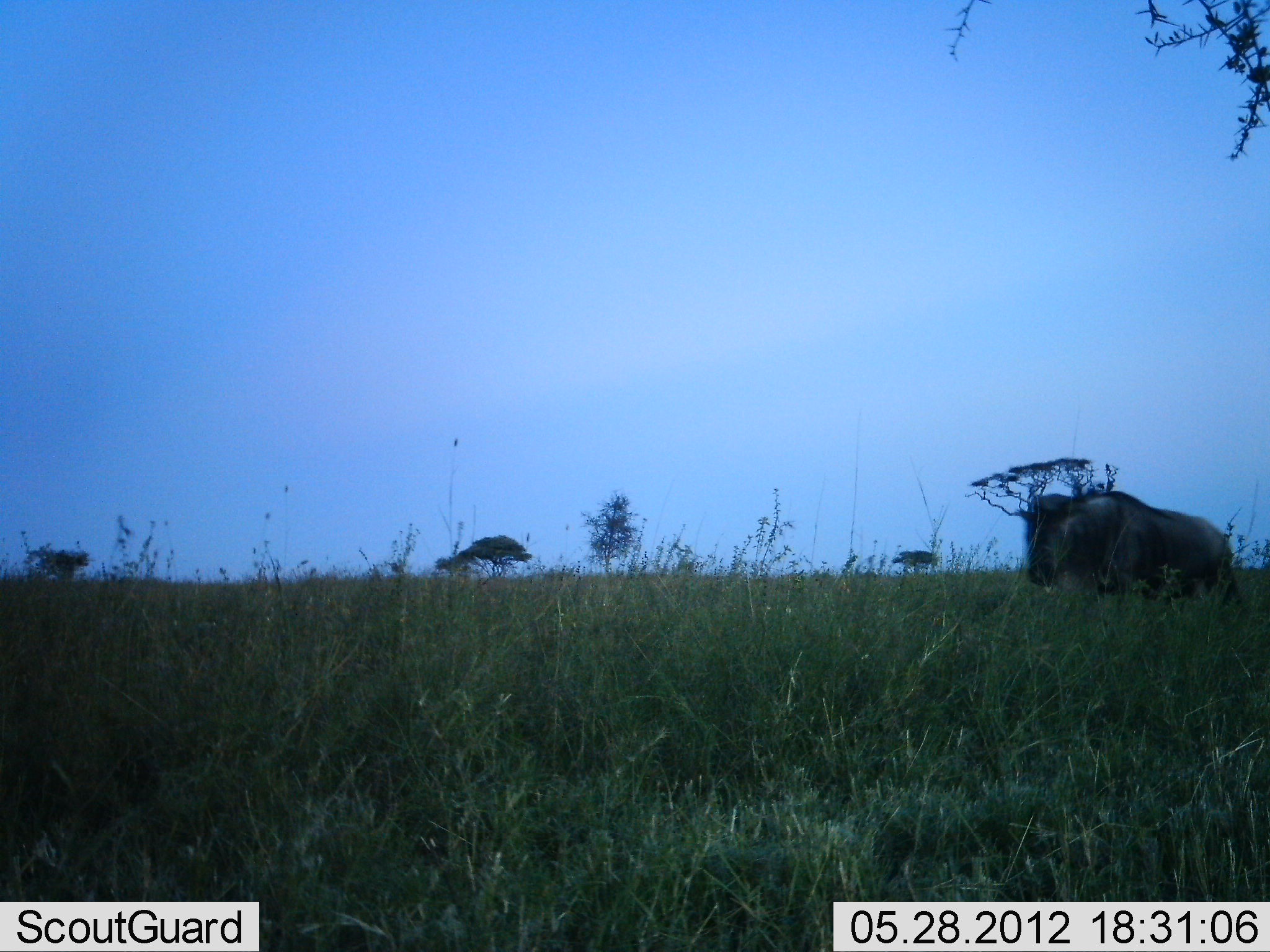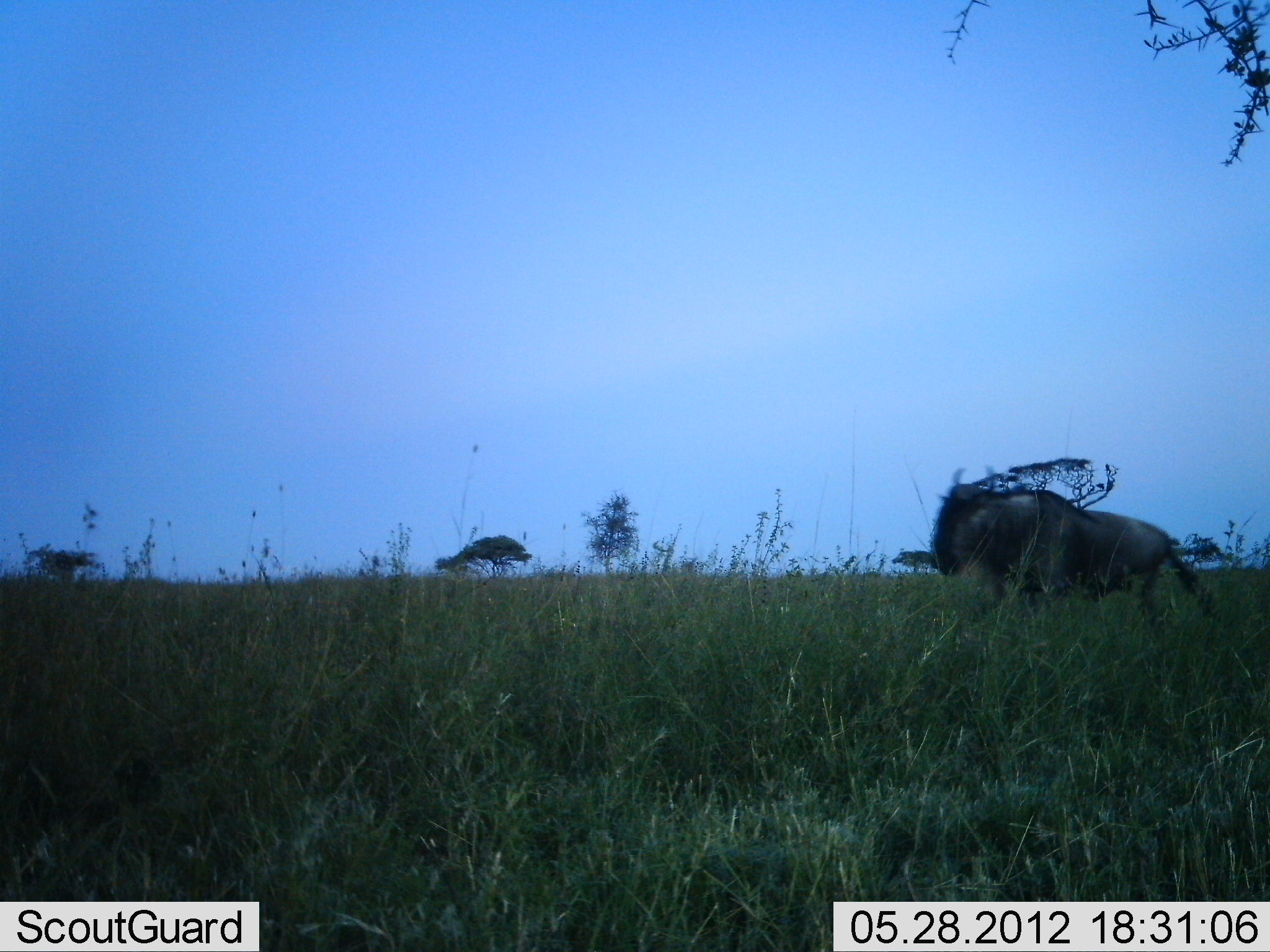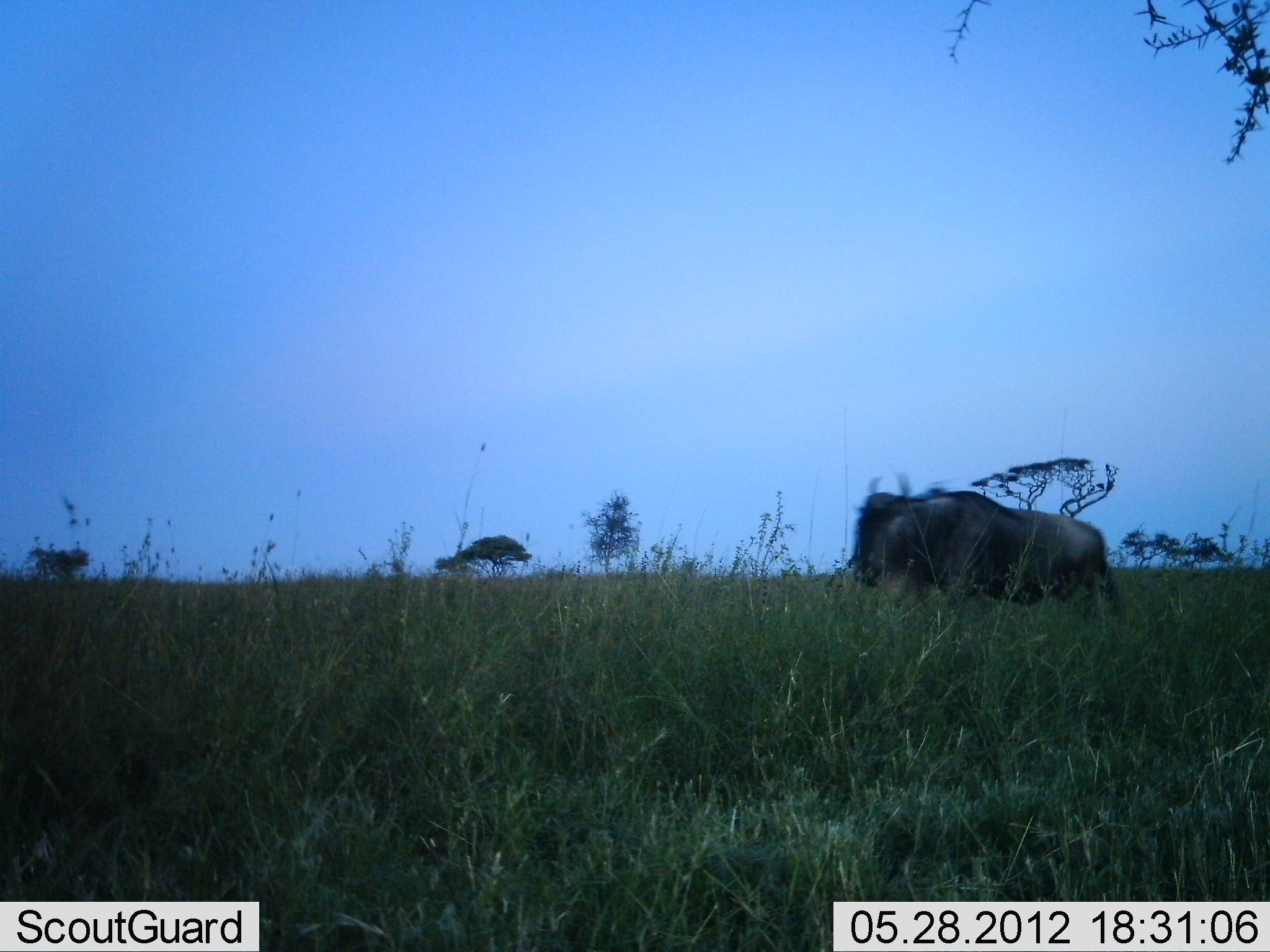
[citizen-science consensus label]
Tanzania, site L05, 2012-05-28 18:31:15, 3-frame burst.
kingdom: Animalia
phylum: Chordata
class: Mammalia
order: Artiodactyla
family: Bovidae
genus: Connochaetes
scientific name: Connochaetes taurinus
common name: blue wildebeest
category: wildebeest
Wildebeest (blue wildebeest) (Connochaetes taurinus), count 1. Behavior (volunteer vote fractions): standing 0%, resting 0%, moving 100%, interacting 0%. Young present (vote fraction): 0%. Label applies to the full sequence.